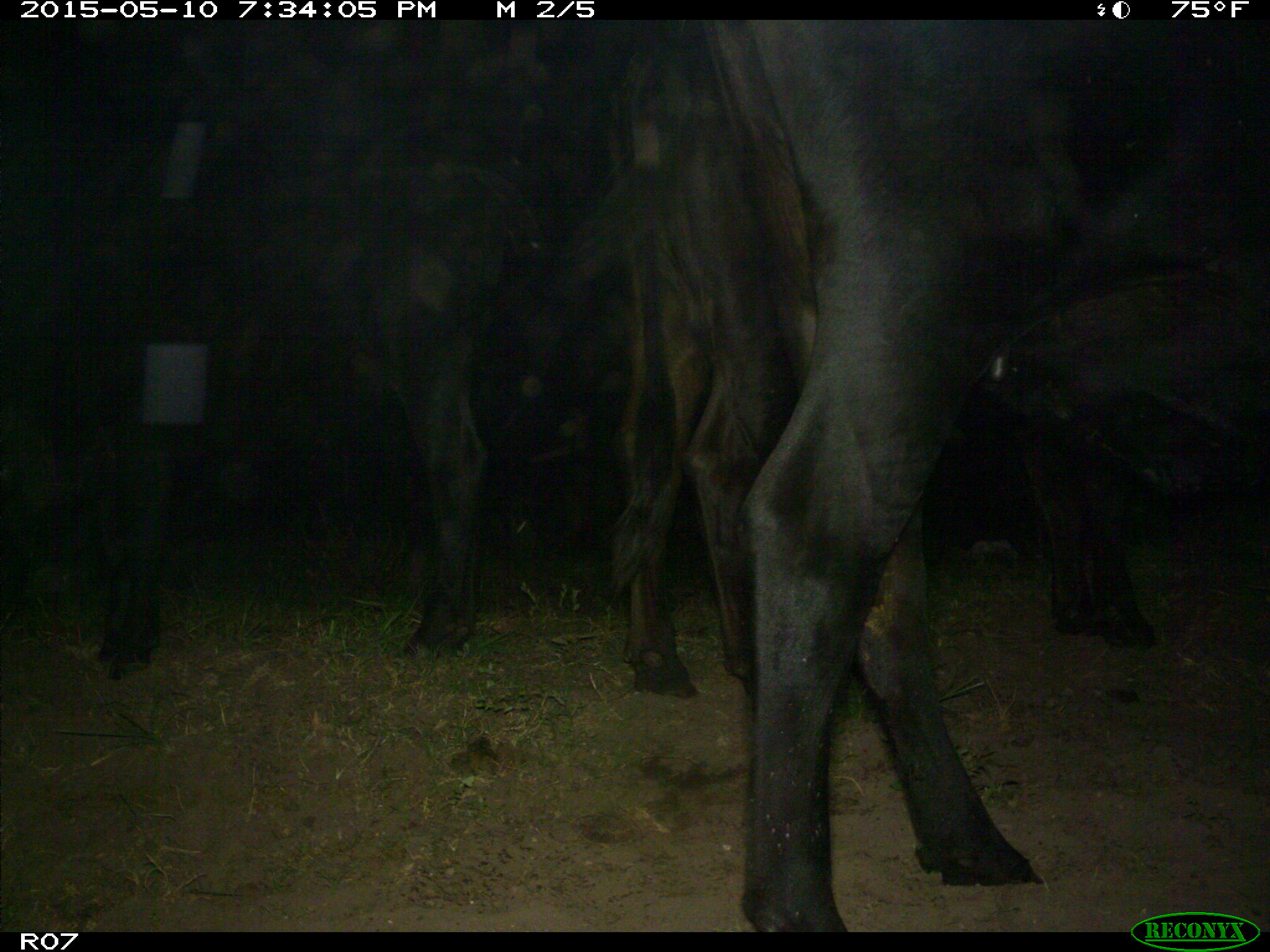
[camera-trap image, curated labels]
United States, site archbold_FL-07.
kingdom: Animalia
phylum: Chordata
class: Mammalia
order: Artiodactyla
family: Bovidae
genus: Bos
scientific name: Bos taurus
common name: domestic cow